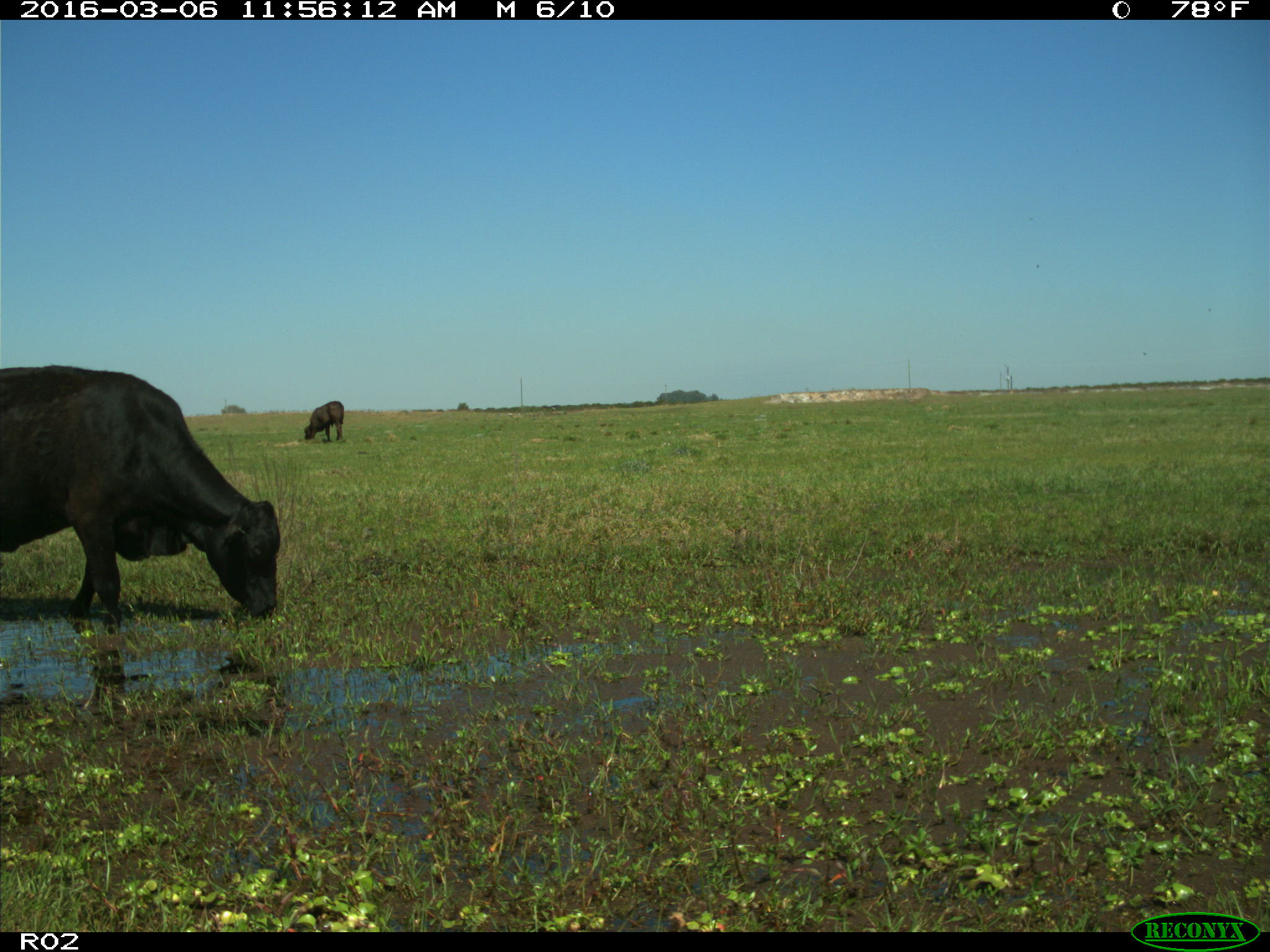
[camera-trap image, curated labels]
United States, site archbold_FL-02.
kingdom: Animalia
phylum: Chordata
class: Mammalia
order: Artiodactyla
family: Bovidae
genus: Bos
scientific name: Bos taurus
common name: domestic cow